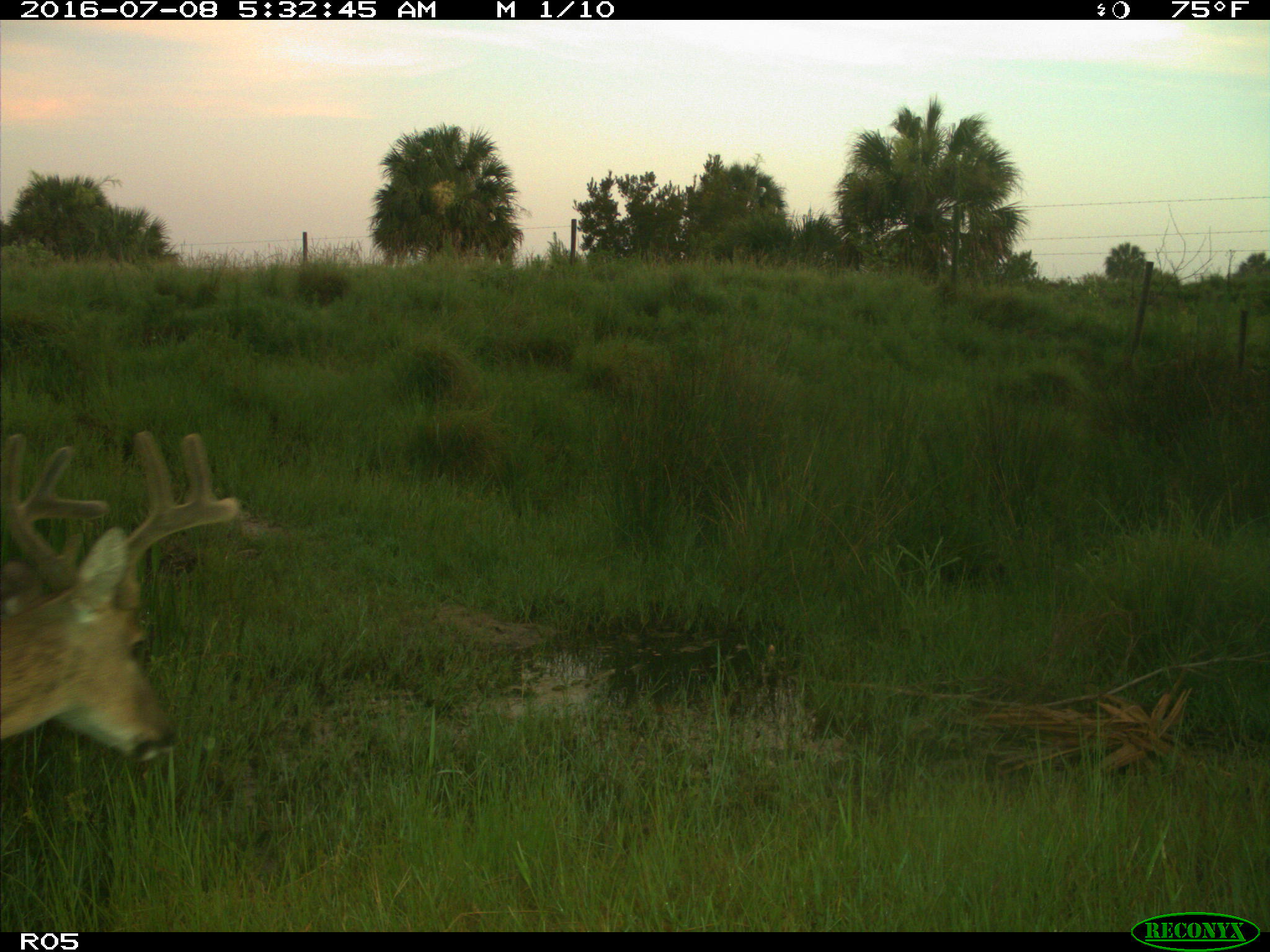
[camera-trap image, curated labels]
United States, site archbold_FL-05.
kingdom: Animalia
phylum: Chordata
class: Mammalia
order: Artiodactyla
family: Cervidae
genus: Odocoileus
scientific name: Odocoileus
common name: deer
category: unidentified deer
Unidentified deer (deer) (Odocoileus).